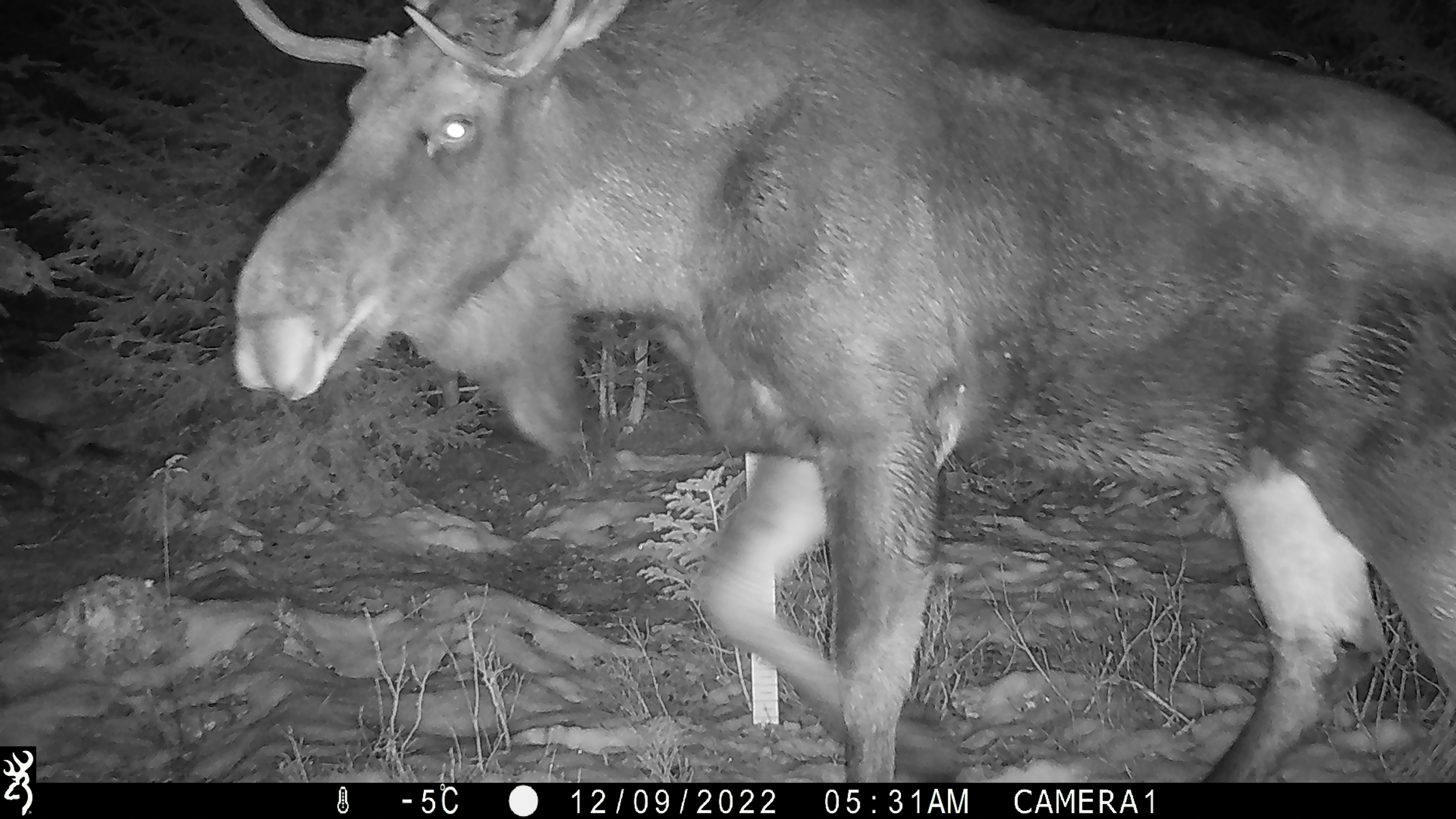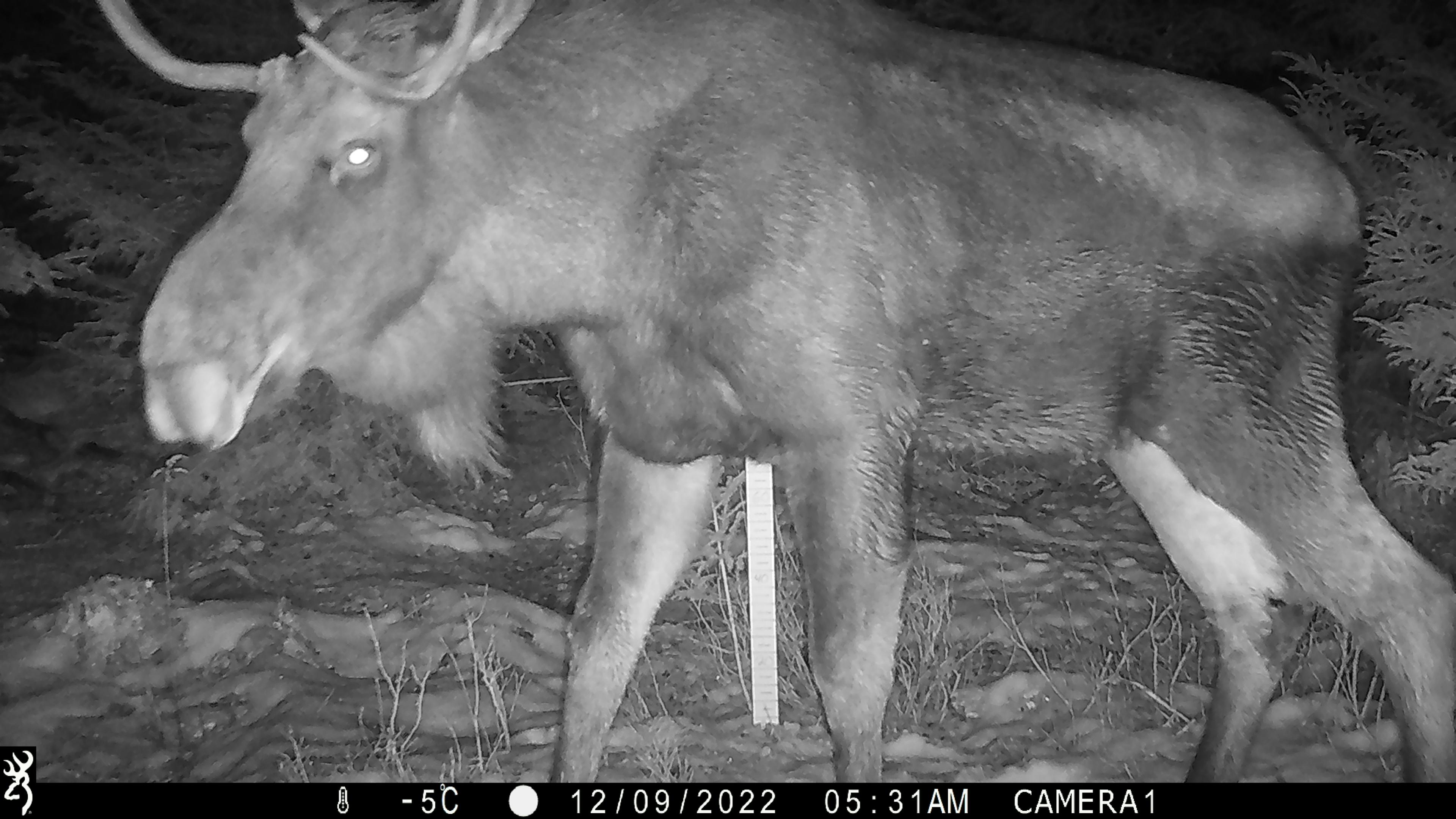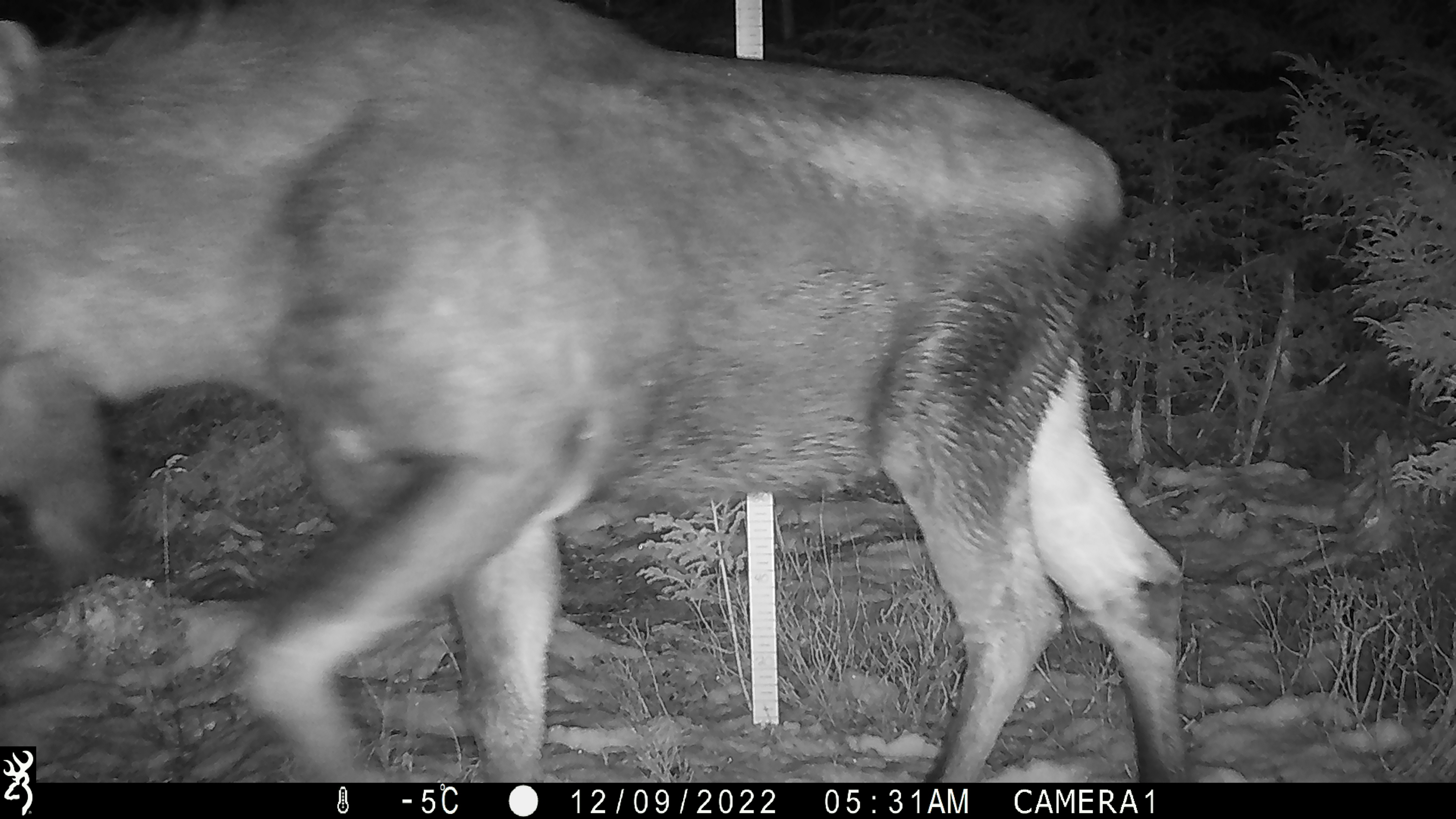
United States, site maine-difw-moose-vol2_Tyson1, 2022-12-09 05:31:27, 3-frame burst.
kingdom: Animalia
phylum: Chordata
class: Mammalia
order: Artiodactyla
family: Cervidae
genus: Alces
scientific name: Alces alces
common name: moose